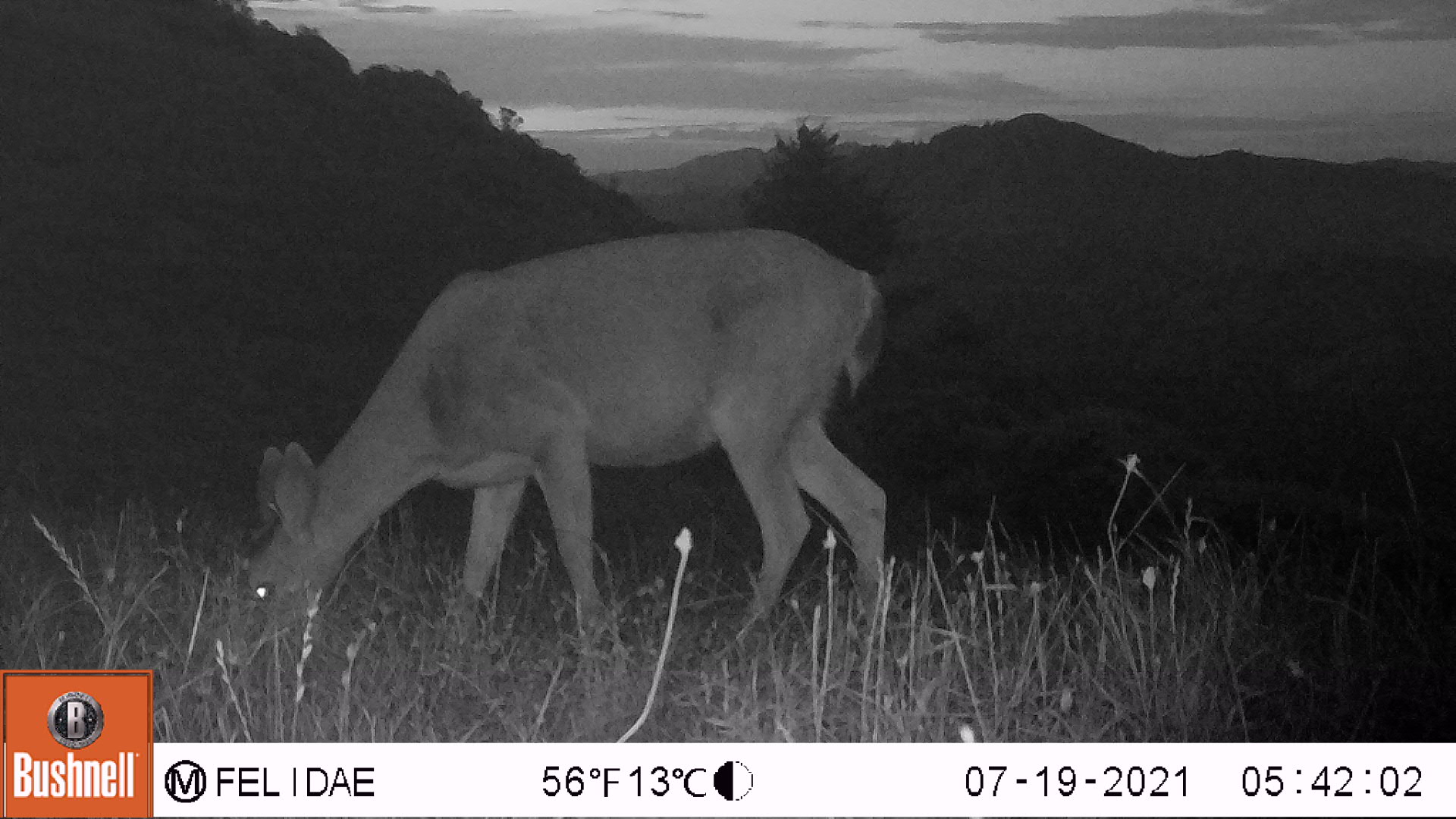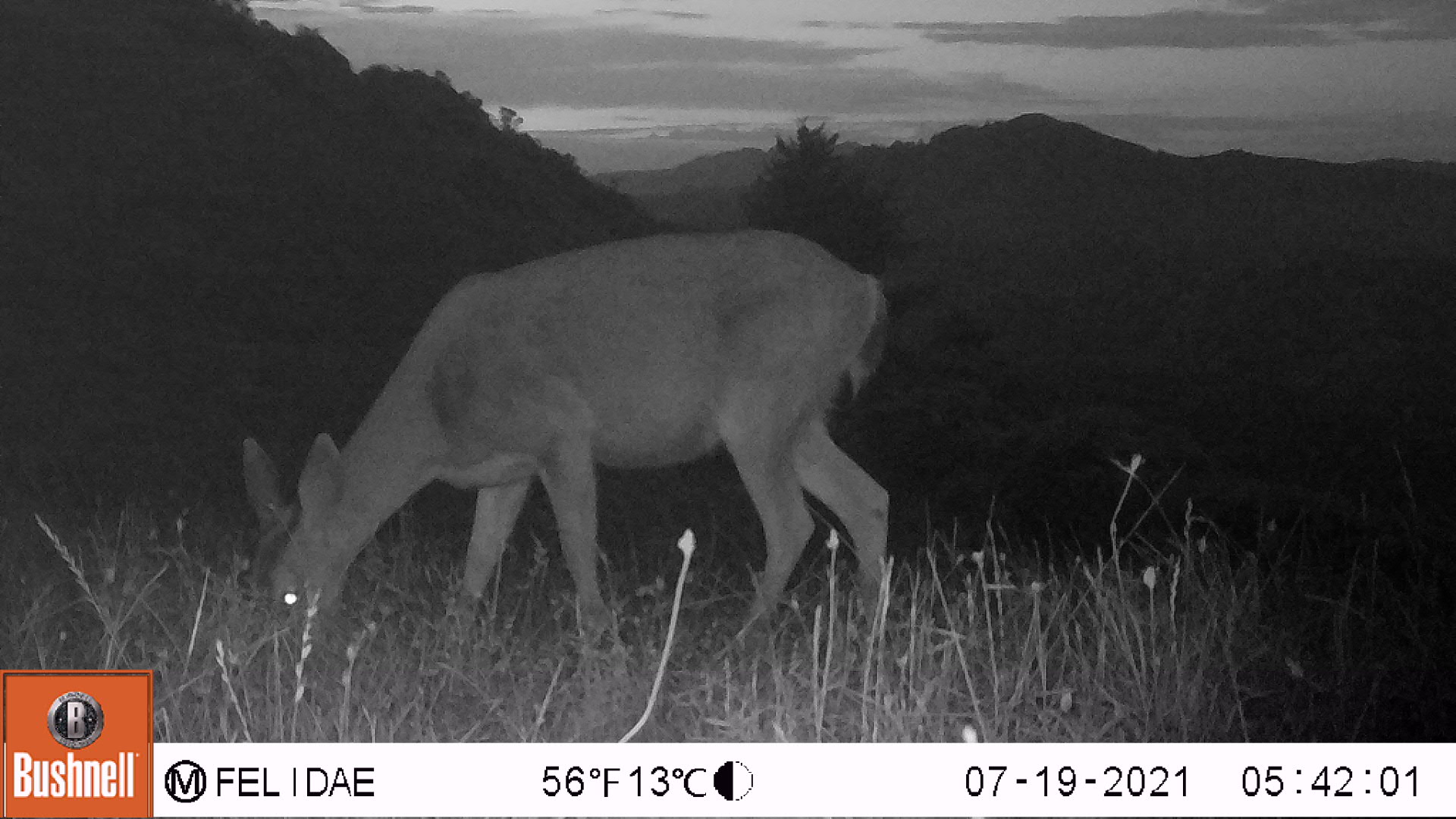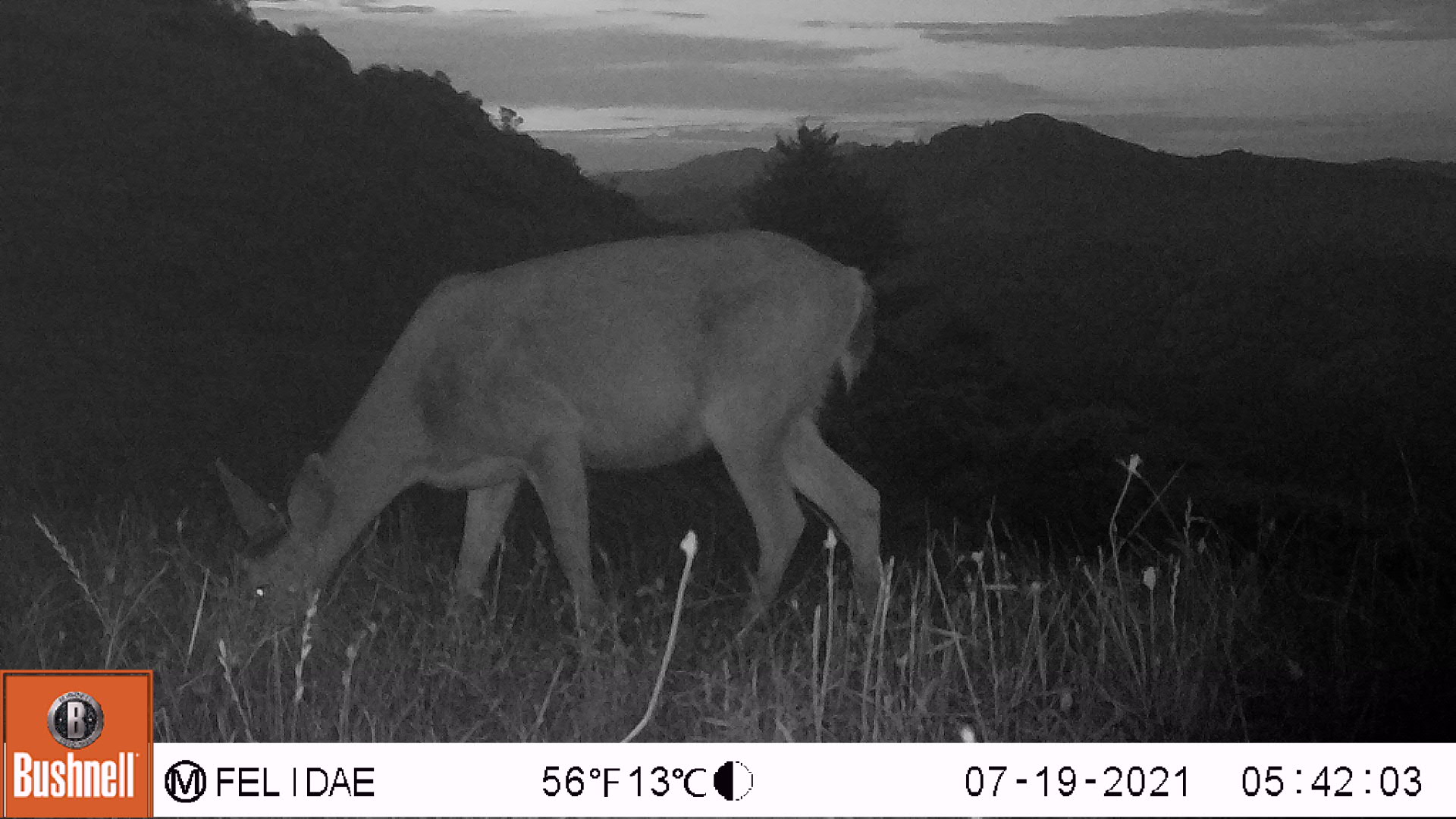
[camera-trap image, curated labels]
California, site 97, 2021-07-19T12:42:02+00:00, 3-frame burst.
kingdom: Animalia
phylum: Chordata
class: Mammalia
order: Artiodactyla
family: Cervidae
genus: Odocoileus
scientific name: Odocoileus hemionus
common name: mule deer